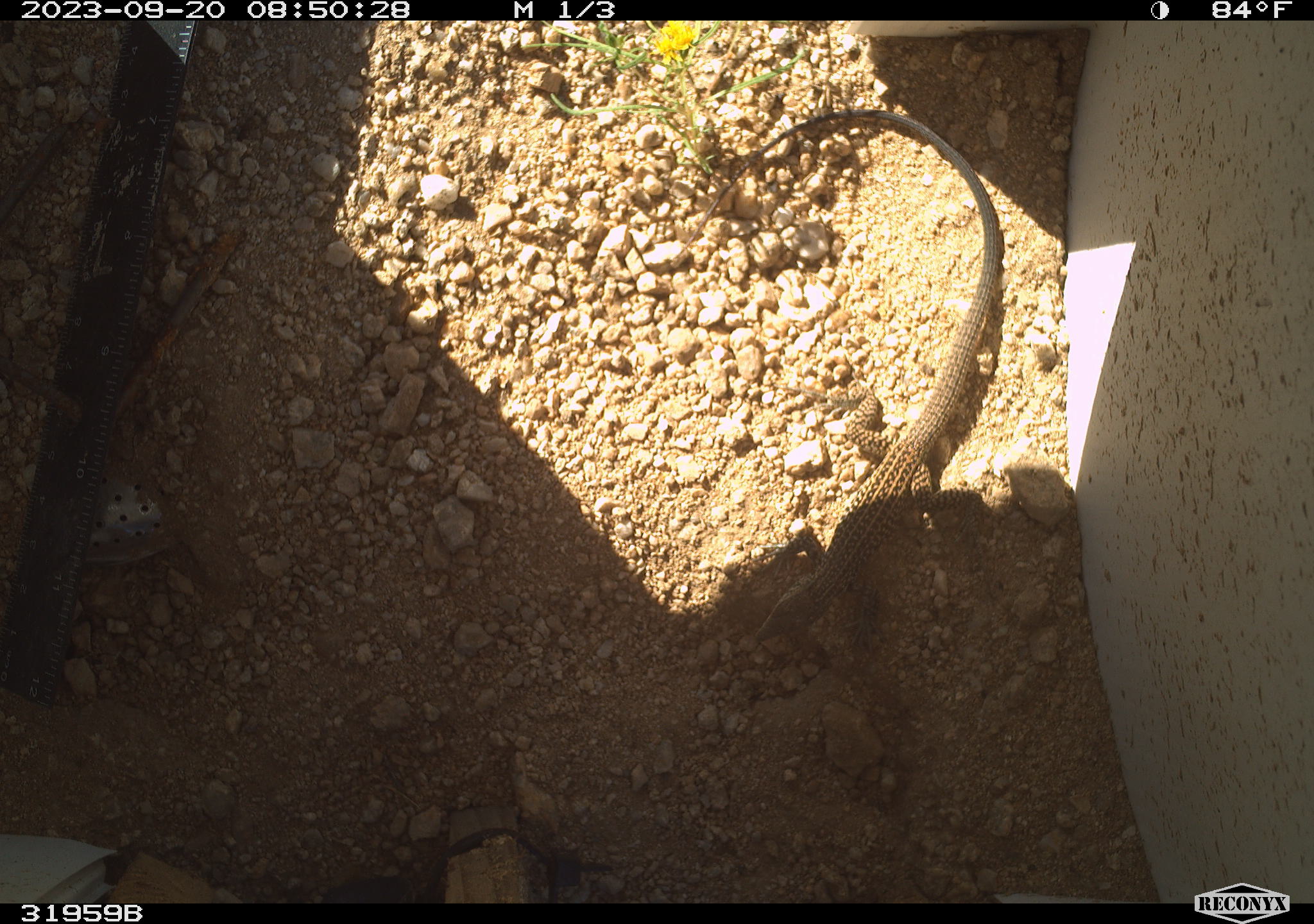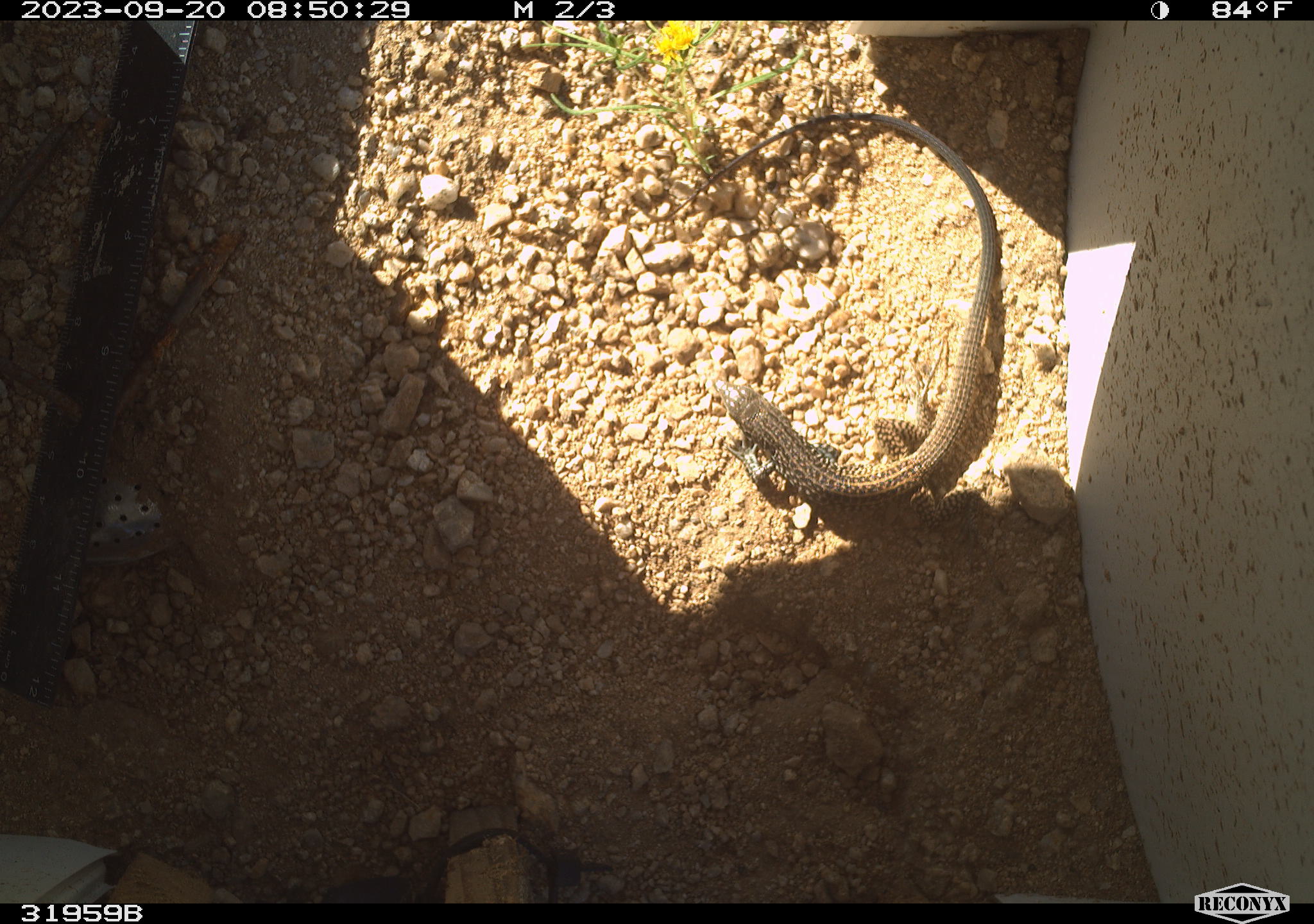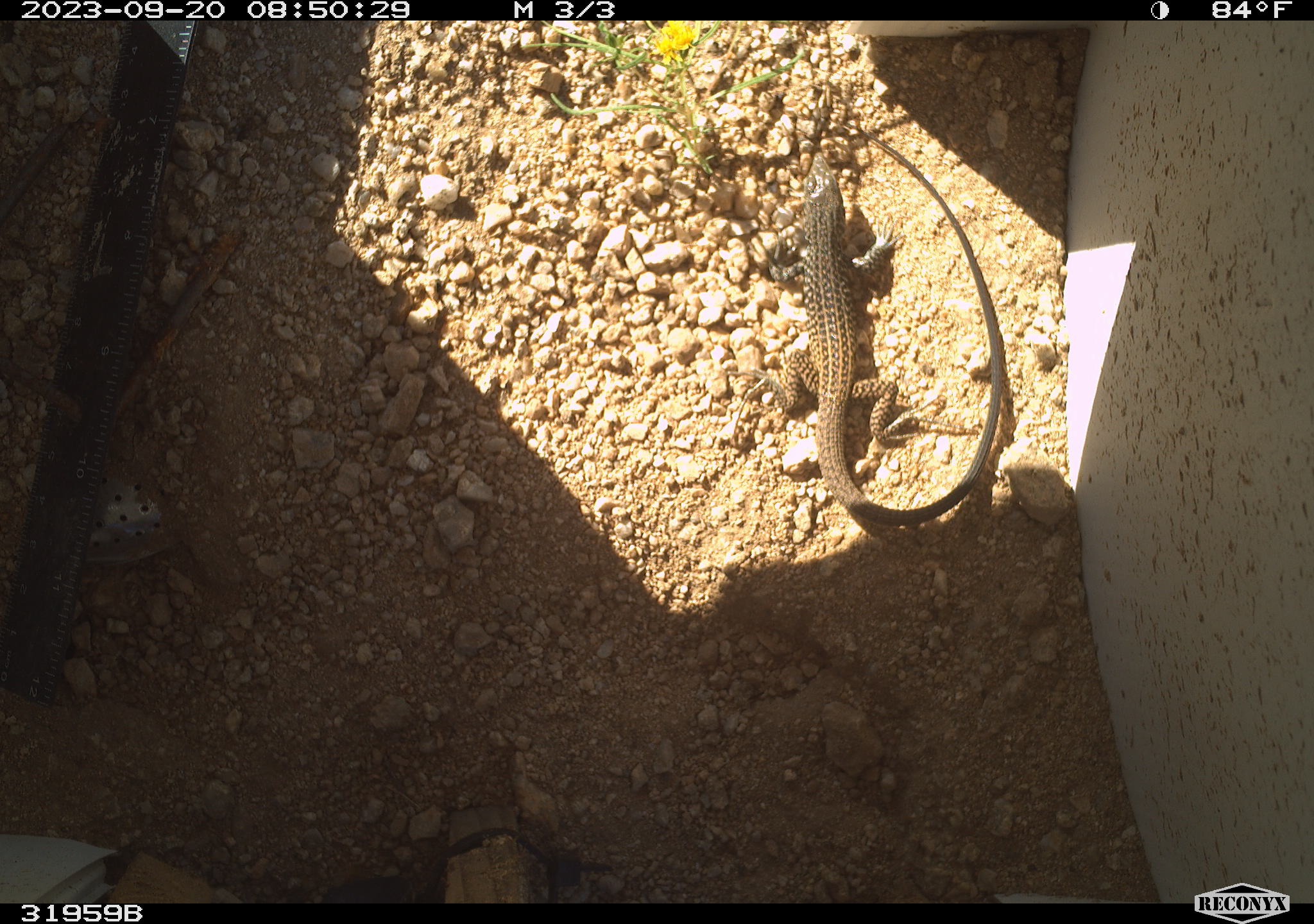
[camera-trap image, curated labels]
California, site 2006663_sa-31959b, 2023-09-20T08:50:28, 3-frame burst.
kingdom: Animalia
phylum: Chordata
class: Reptilia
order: Squamata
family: Teiidae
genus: Aspidoscelis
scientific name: Aspidoscelis tigris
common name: western whiptail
Western whiptail (Aspidoscelis tigris).